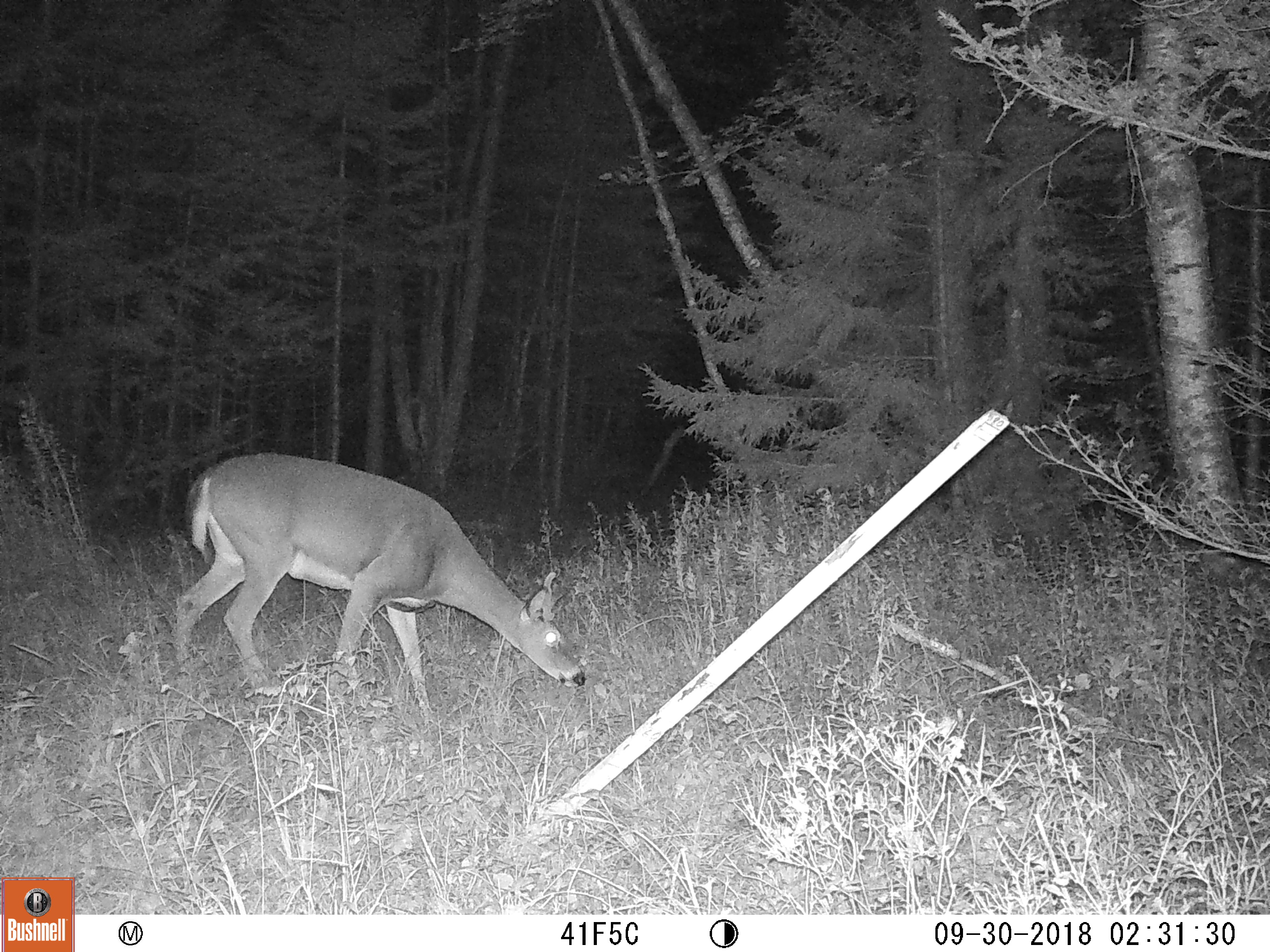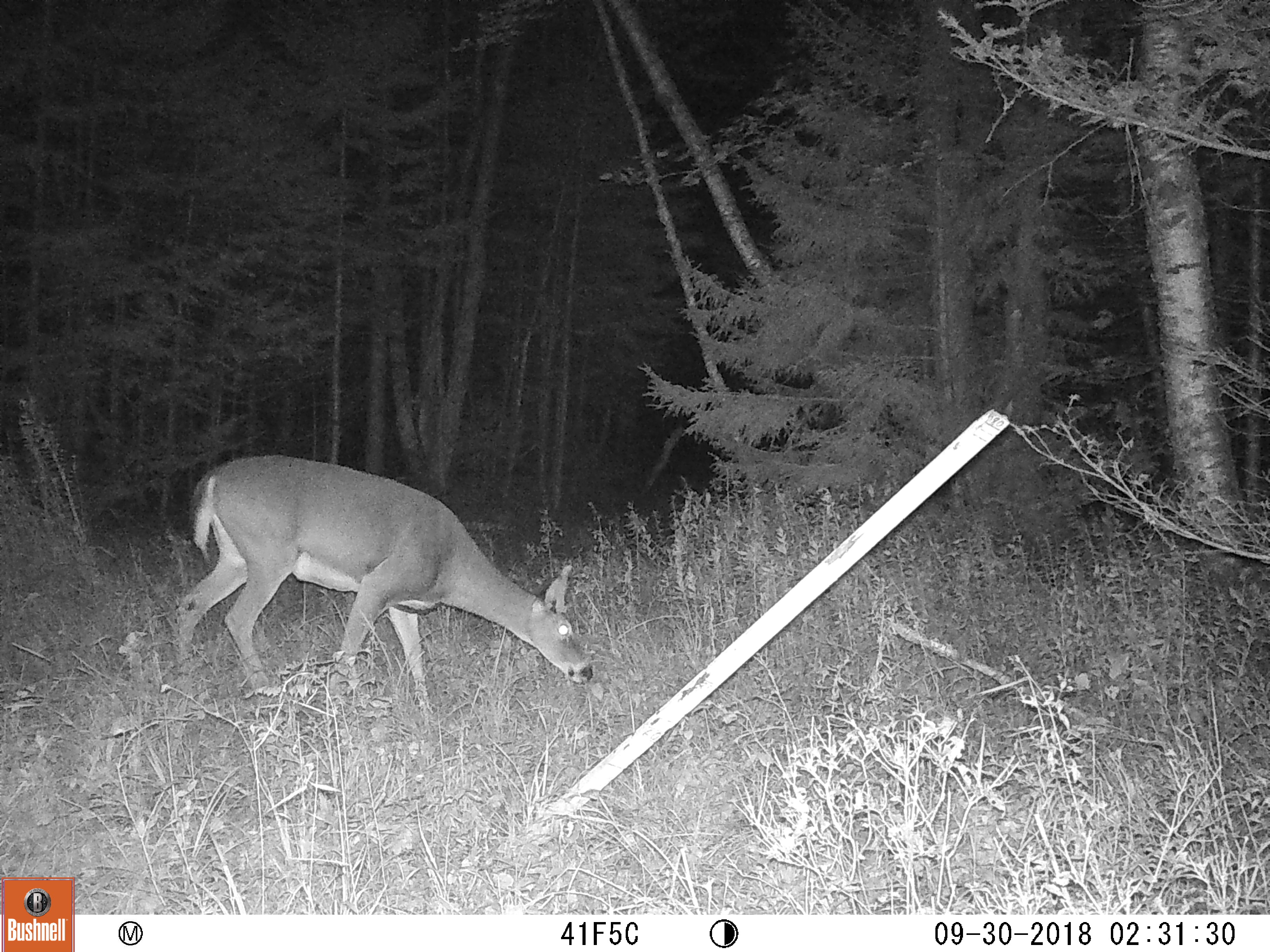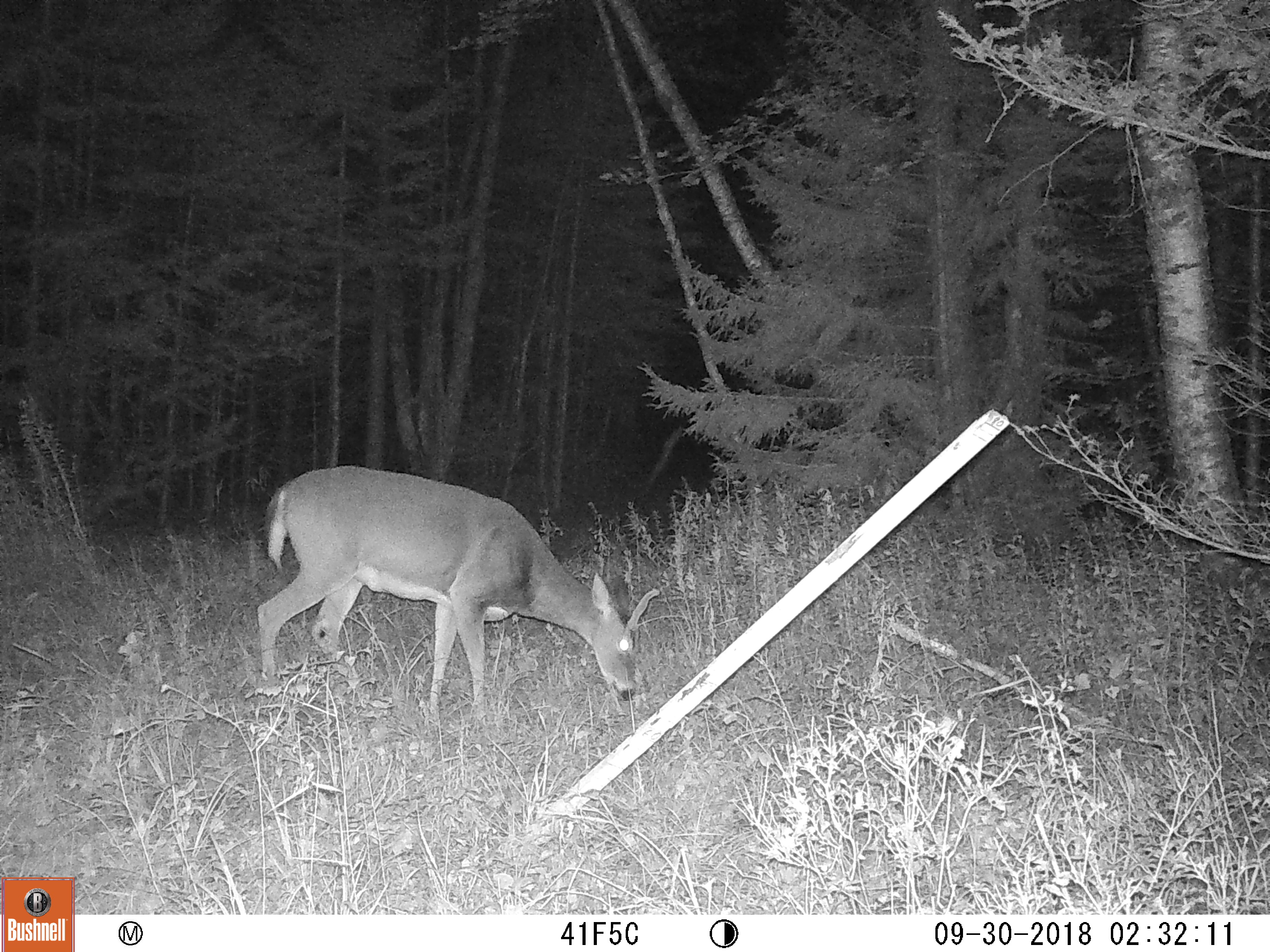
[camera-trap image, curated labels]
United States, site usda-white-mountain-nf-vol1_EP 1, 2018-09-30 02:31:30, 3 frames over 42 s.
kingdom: Animalia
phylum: Chordata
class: Mammalia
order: Artiodactyla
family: Cervidae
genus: Odocoileus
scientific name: Odocoileus virginianus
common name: white-tailed deer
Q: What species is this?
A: White-tailed deer (Odocoileus virginianus).